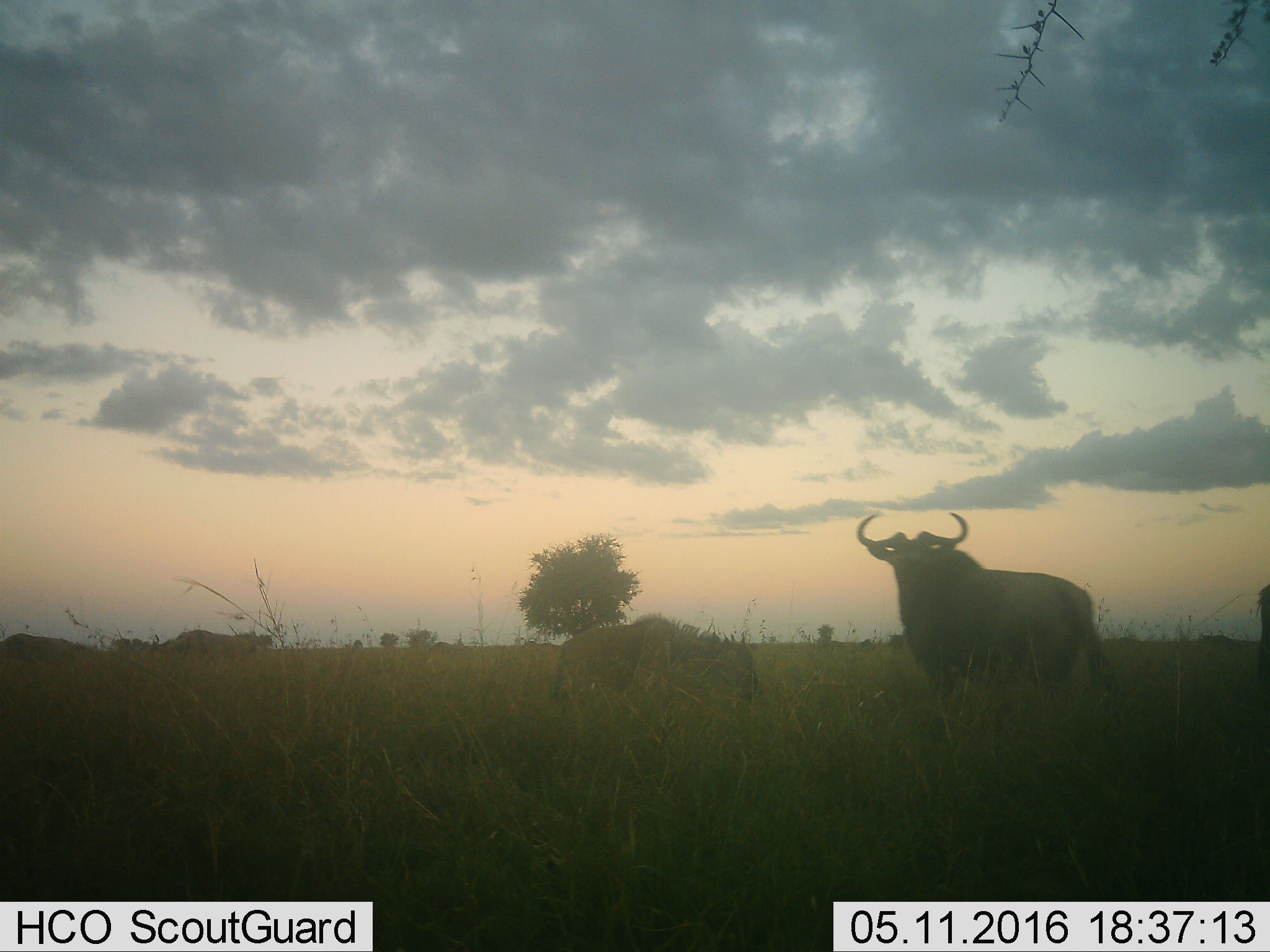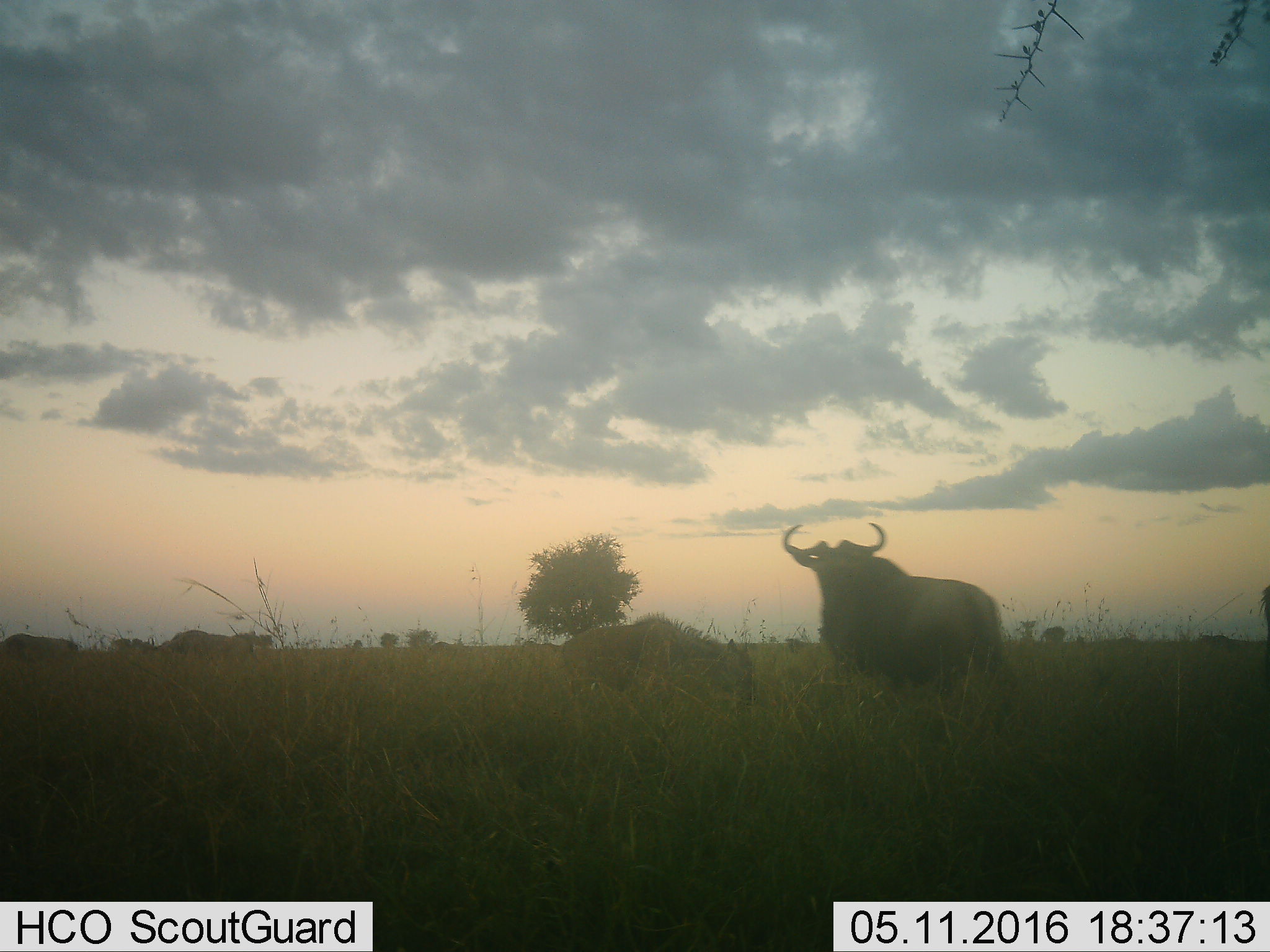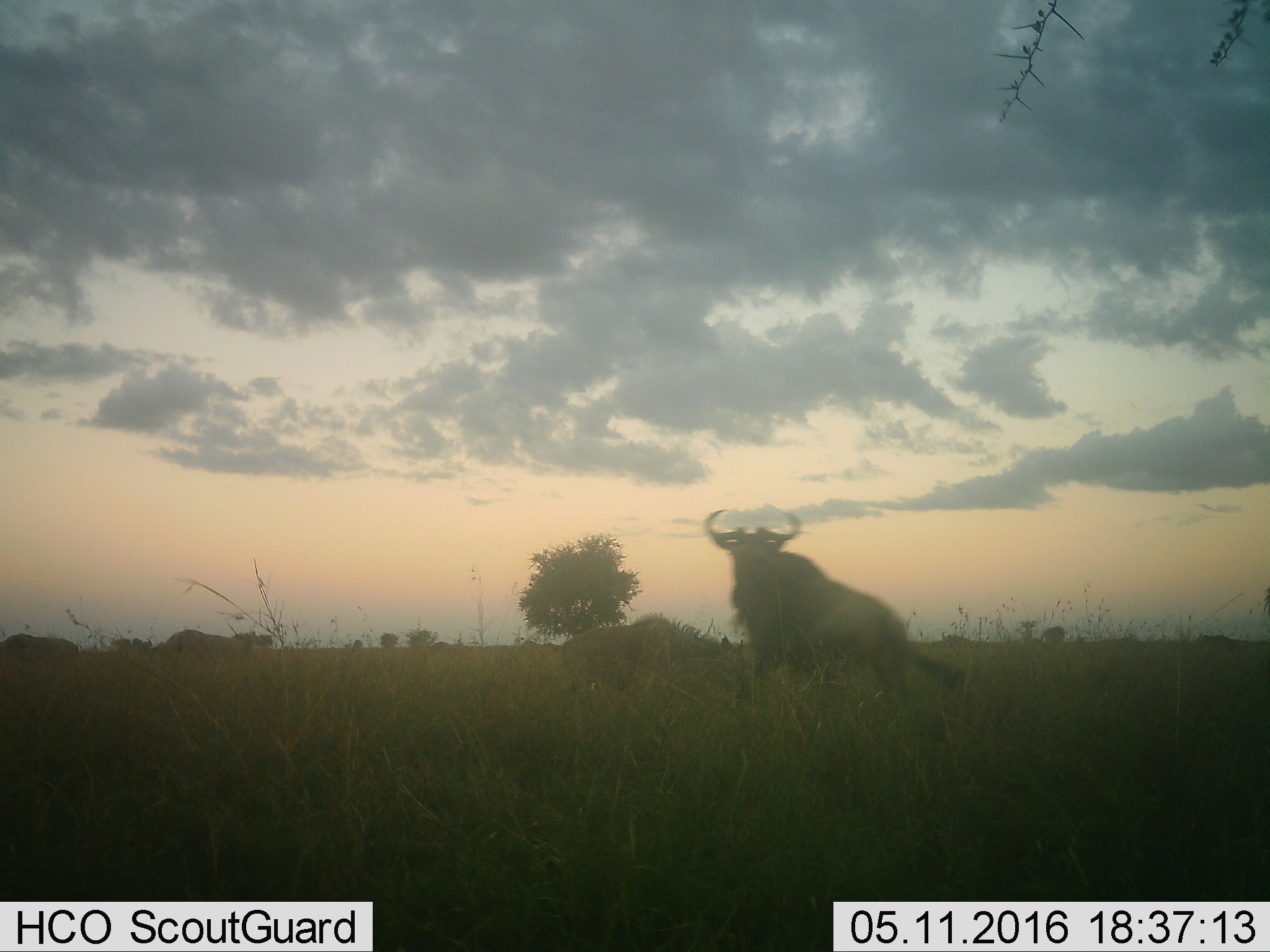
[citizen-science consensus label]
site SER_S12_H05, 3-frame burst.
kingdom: Animalia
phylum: Chordata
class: Mammalia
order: Artiodactyla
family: Bovidae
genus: Connochaetes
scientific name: Connochaetes taurinus taurinus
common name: blue wildebeest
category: wildebeestblue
Wildebeestblue (blue wildebeest) (Connochaetes taurinus taurinus), count 6. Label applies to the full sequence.